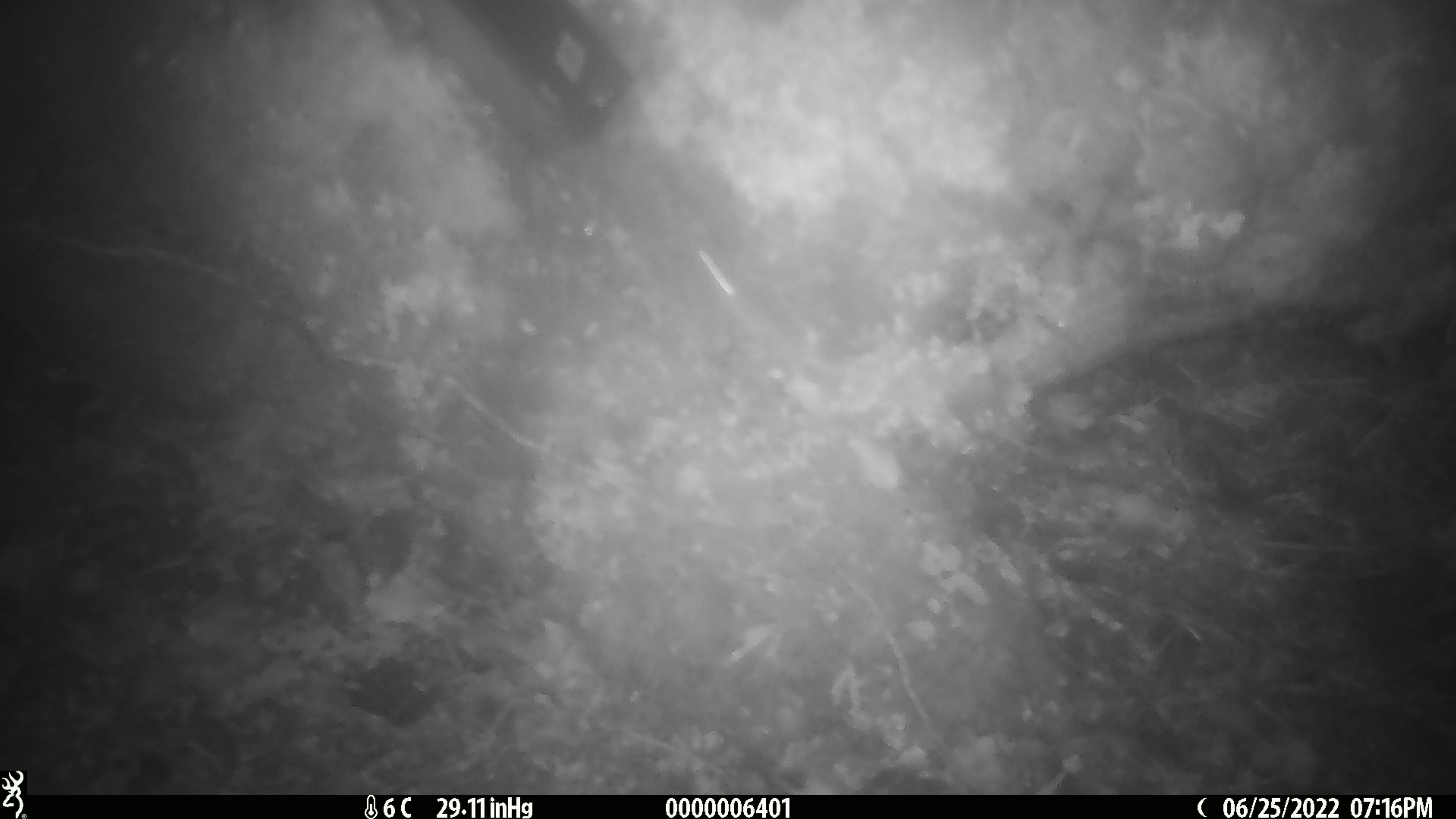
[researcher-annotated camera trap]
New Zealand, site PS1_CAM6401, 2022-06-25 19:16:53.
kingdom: Animalia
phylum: Chordata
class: Mammalia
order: Rodentia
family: Muridae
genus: Mus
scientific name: Mus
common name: mouse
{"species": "mouse (Mus)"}